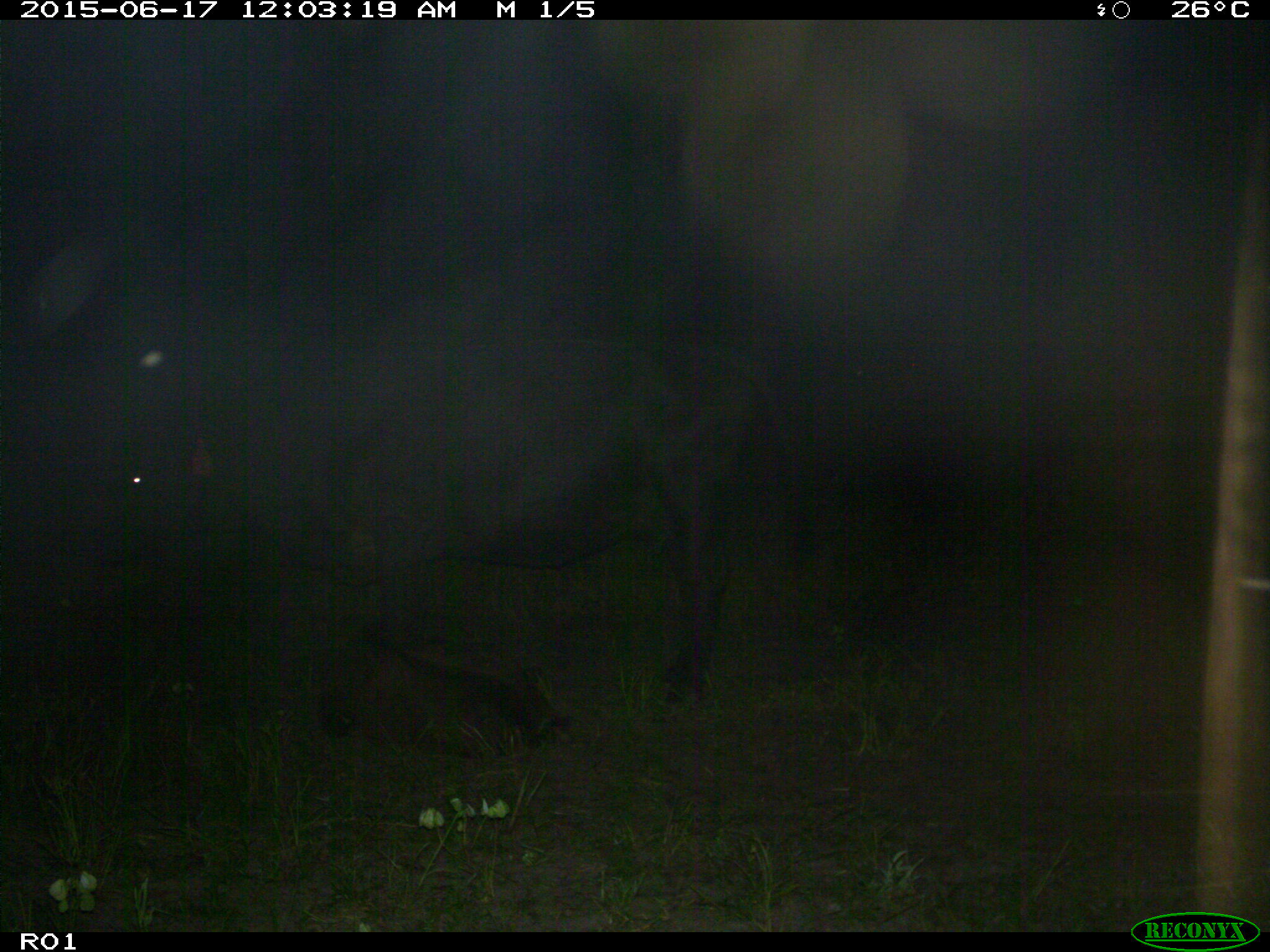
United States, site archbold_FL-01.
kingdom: Animalia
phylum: Chordata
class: Mammalia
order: Artiodactyla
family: Bovidae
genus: Bos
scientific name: Bos taurus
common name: domestic cow